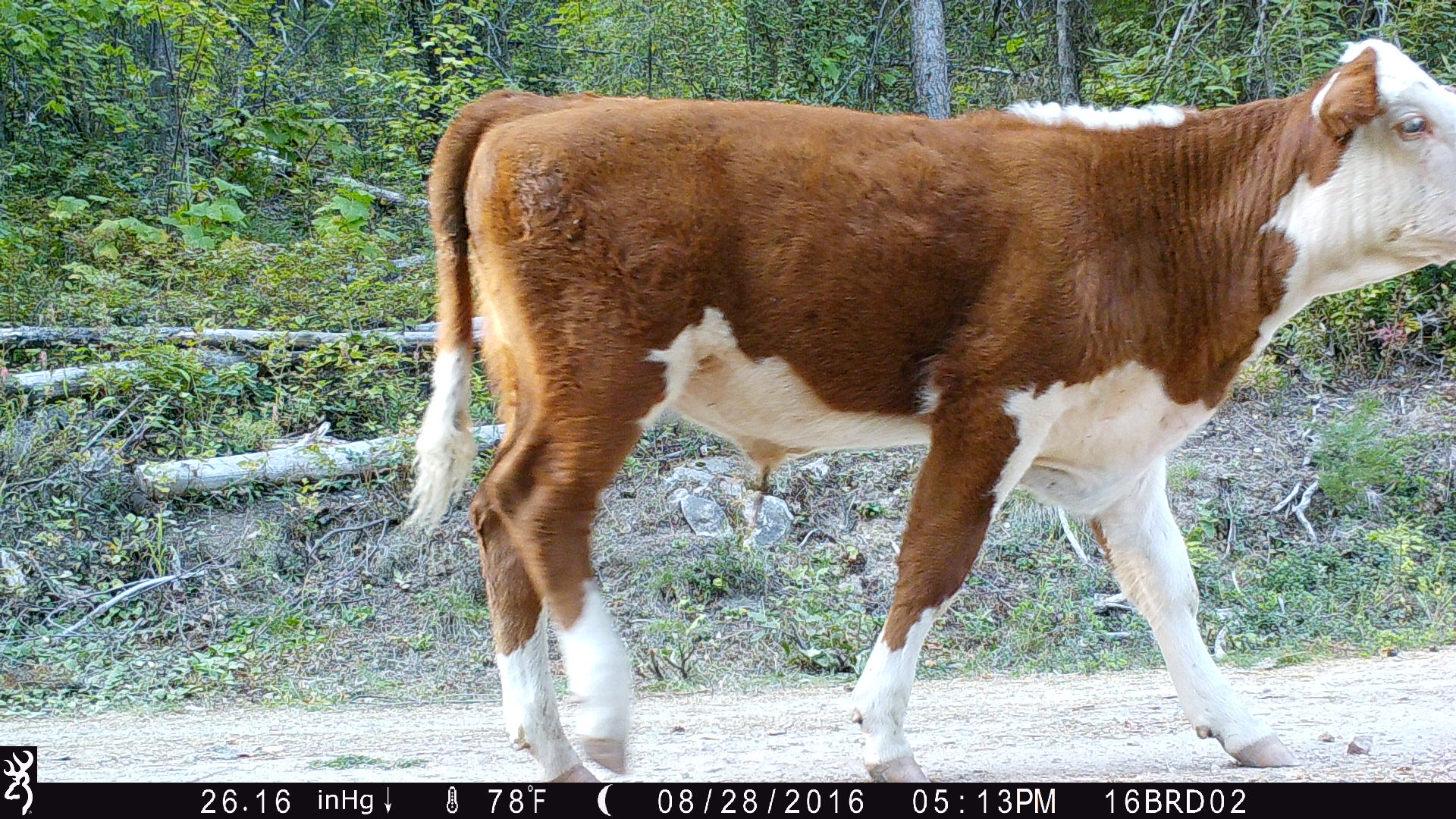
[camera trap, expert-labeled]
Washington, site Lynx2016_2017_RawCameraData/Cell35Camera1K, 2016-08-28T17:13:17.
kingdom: Animalia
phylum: Chordata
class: Mammalia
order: Artiodactyla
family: Bovidae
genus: Bos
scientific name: Bos taurus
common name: domestic cattle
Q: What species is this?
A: Domestic cattle (Bos taurus).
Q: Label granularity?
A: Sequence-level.